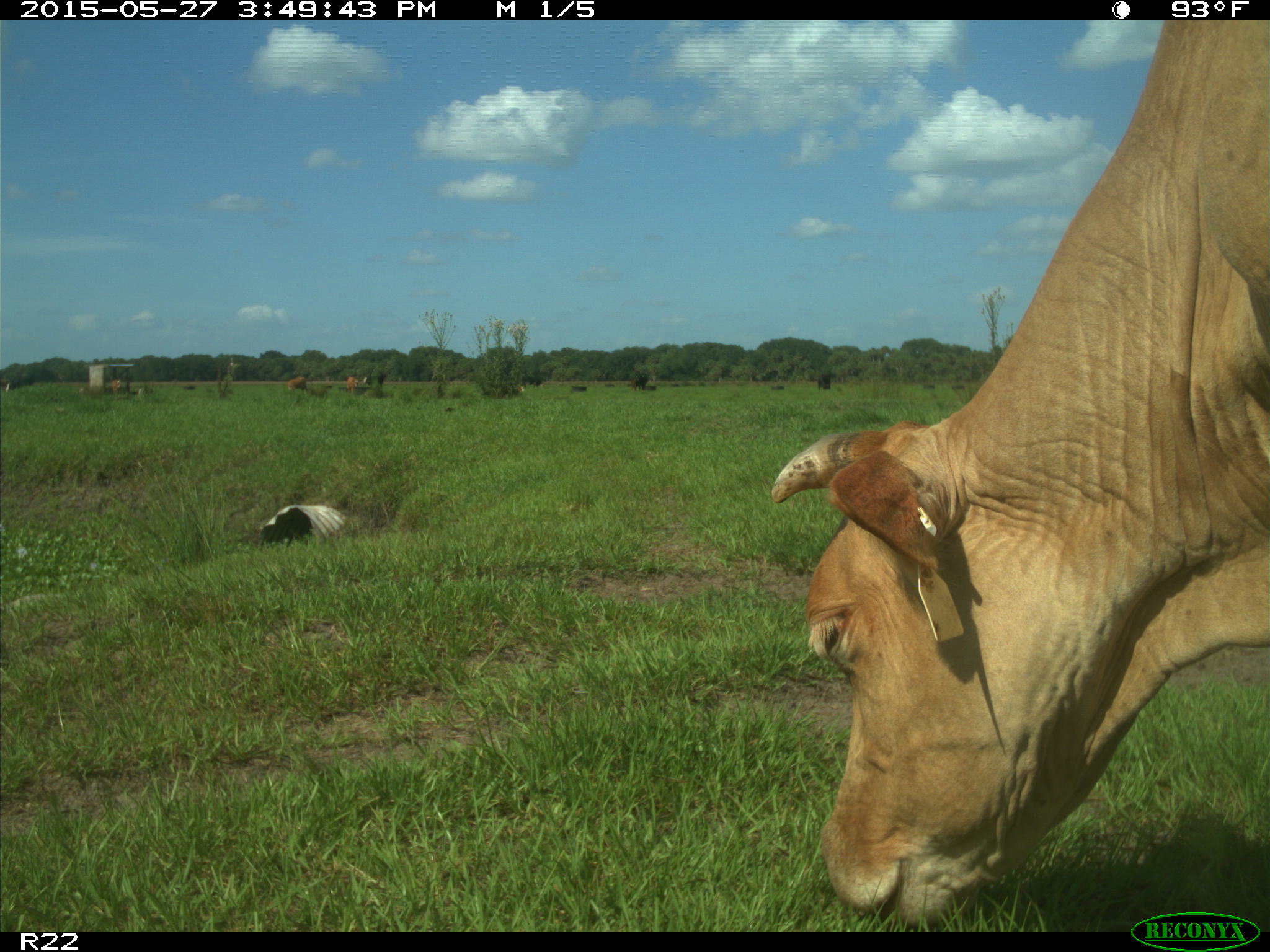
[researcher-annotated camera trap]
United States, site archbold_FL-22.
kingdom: Animalia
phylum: Chordata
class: Mammalia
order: Artiodactyla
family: Bovidae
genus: Bos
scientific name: Bos taurus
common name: domestic cow